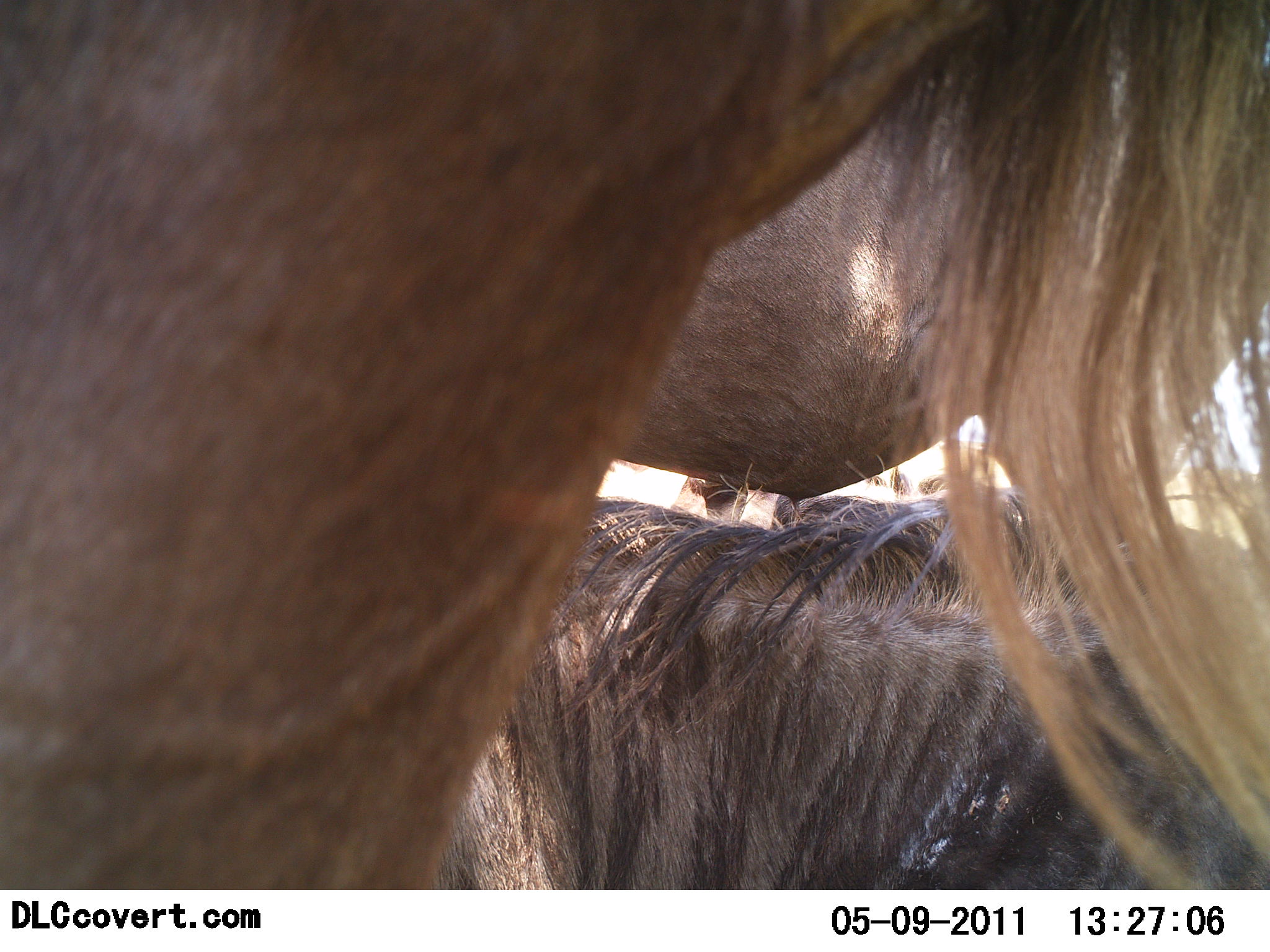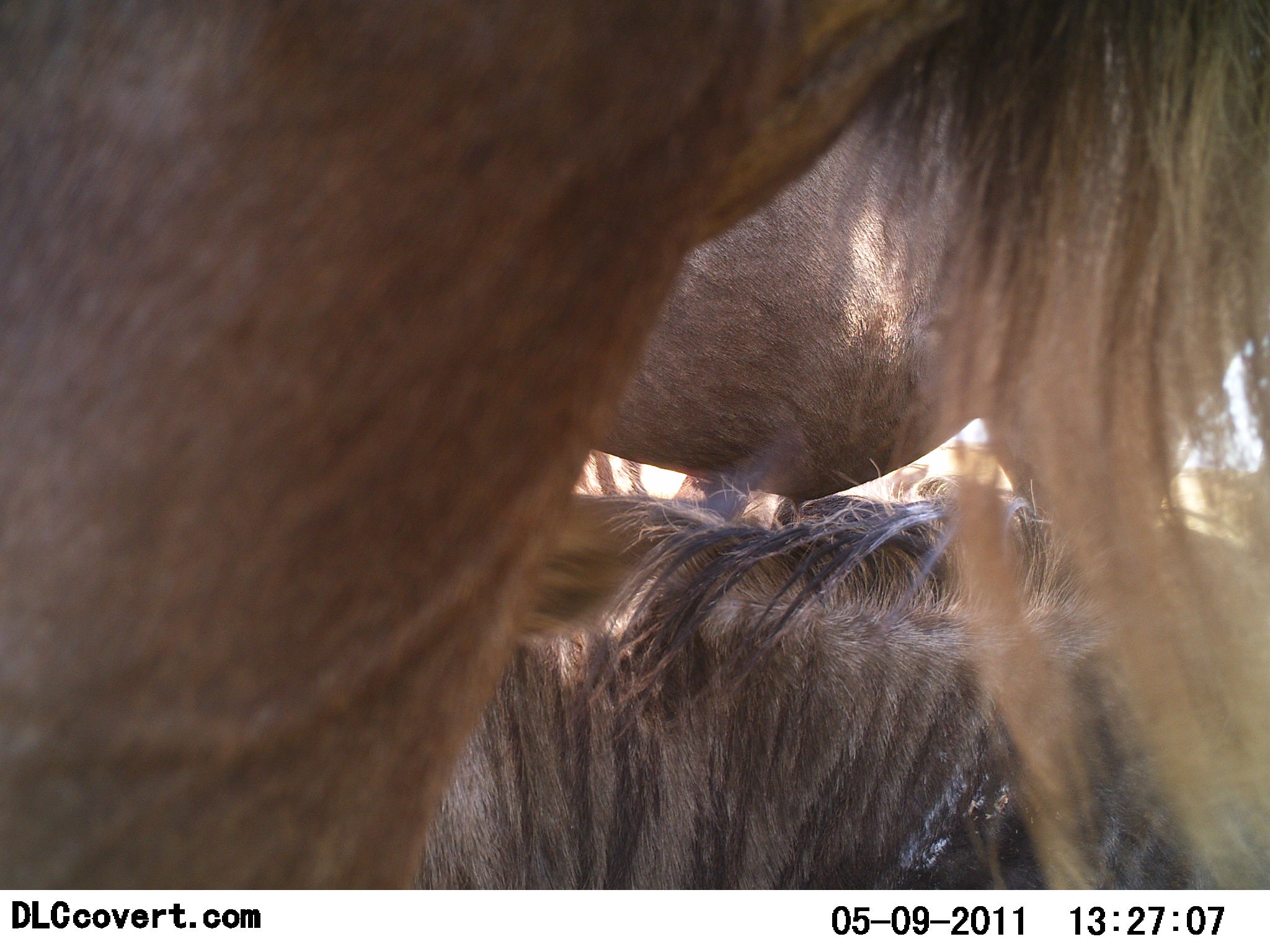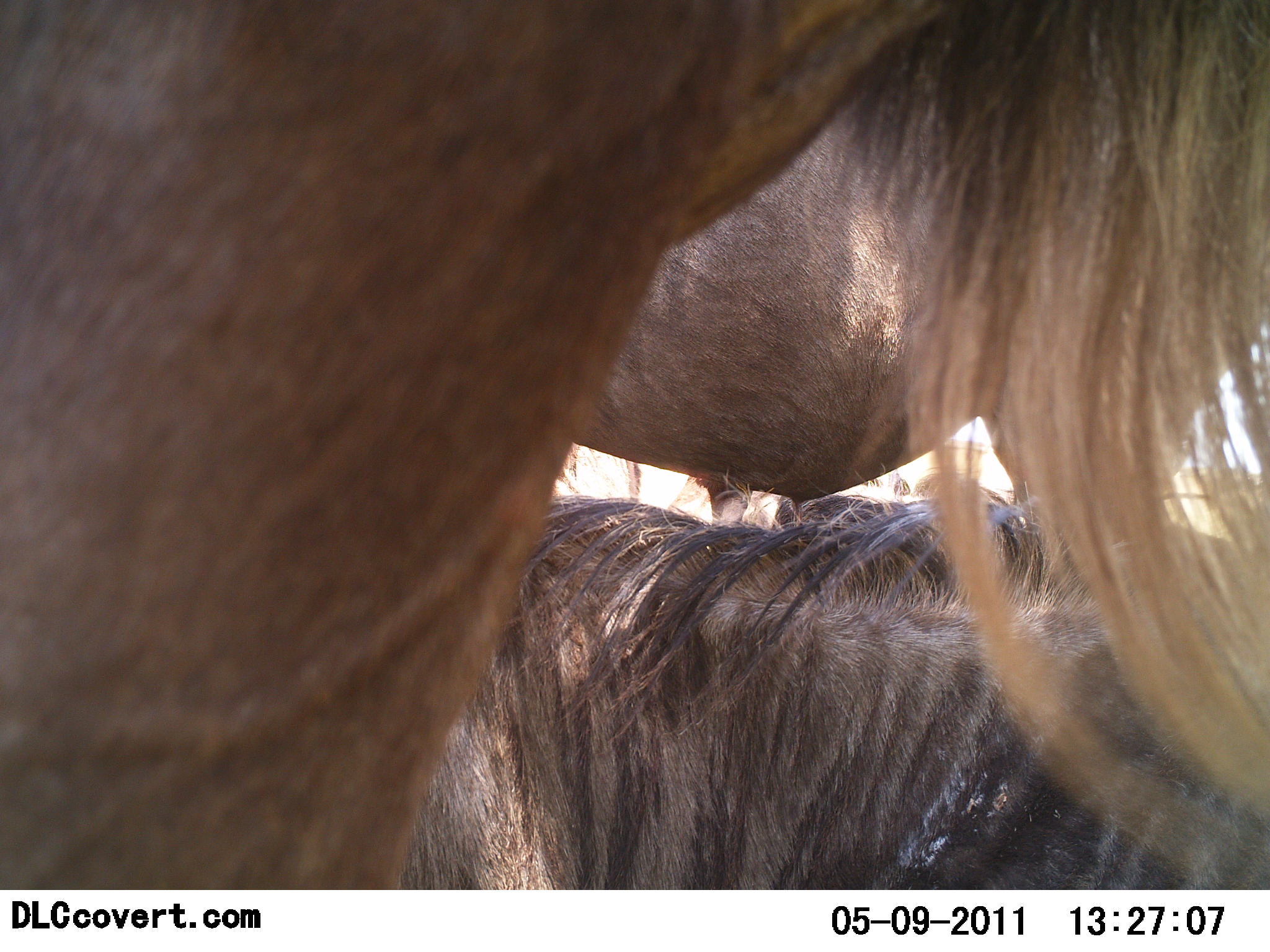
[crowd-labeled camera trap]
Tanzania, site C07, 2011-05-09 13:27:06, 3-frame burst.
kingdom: Animalia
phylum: Chordata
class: Mammalia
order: Artiodactyla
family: Bovidae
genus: Connochaetes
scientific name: Connochaetes taurinus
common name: blue wildebeest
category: wildebeest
Wildebeest (blue wildebeest) (Connochaetes taurinus), count 3. Behavior (volunteer vote fractions): standing 80%, resting 70%, moving 0%, interacting 10%. Young present (vote fraction): 0%. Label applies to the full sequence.